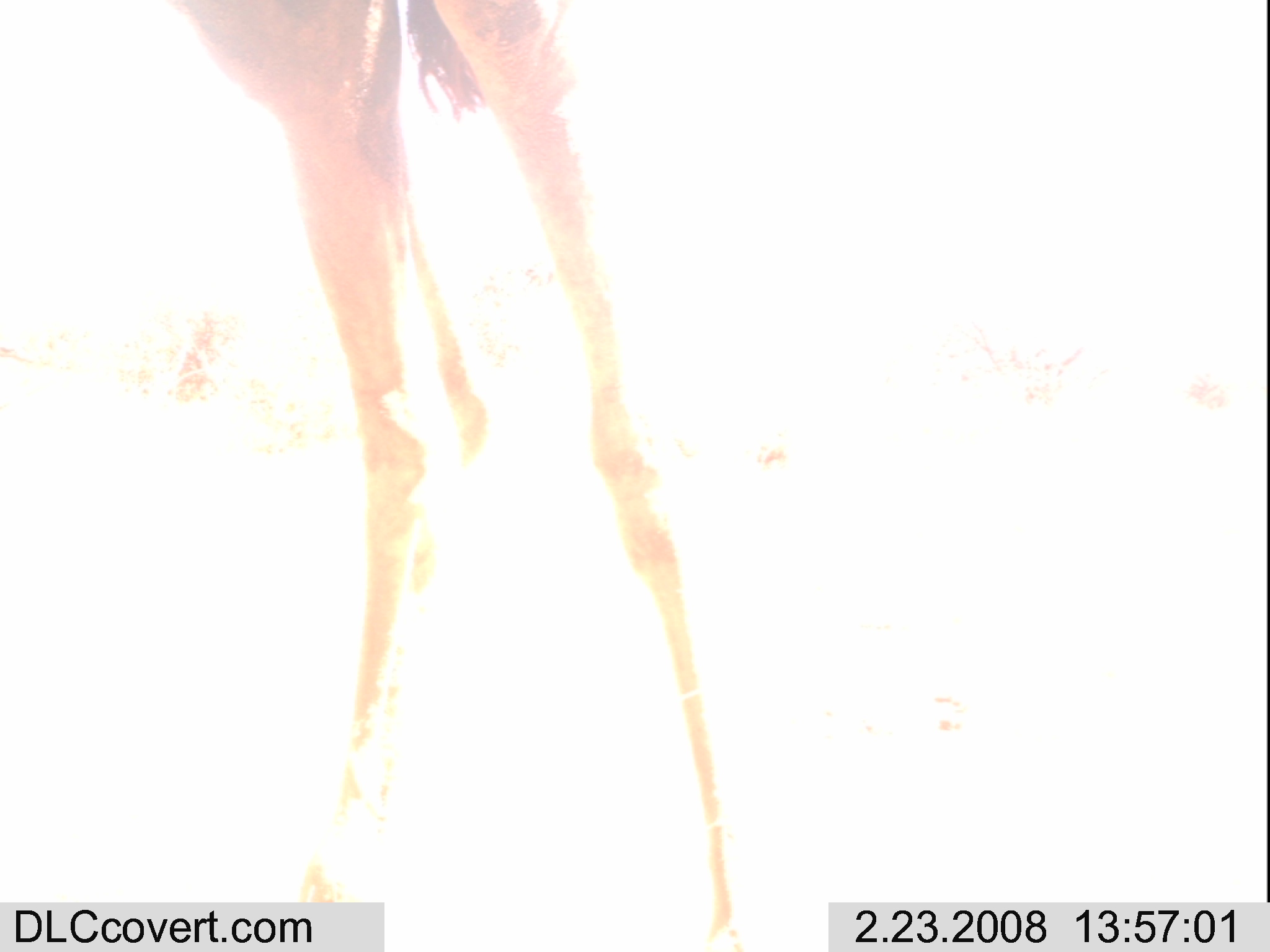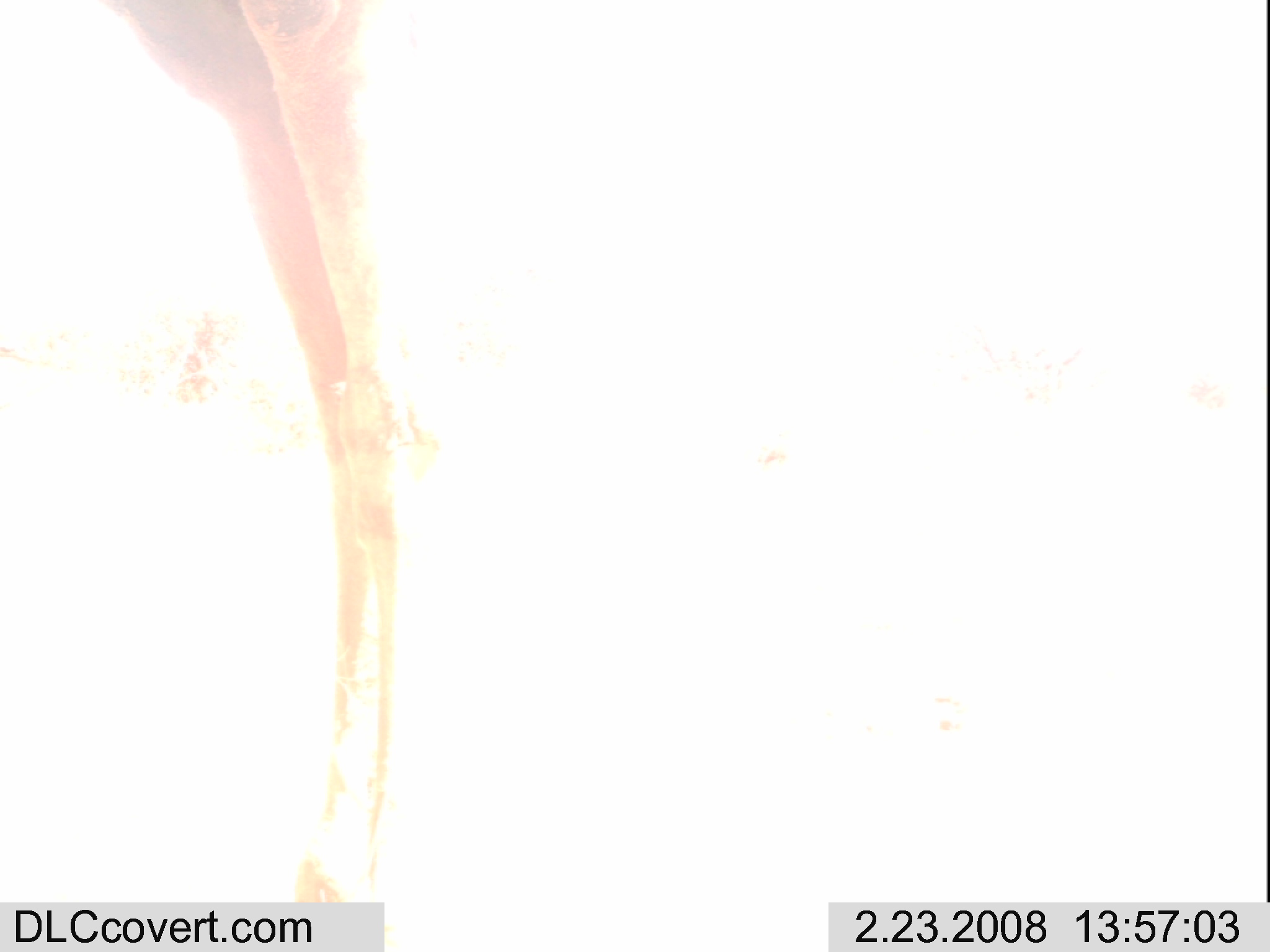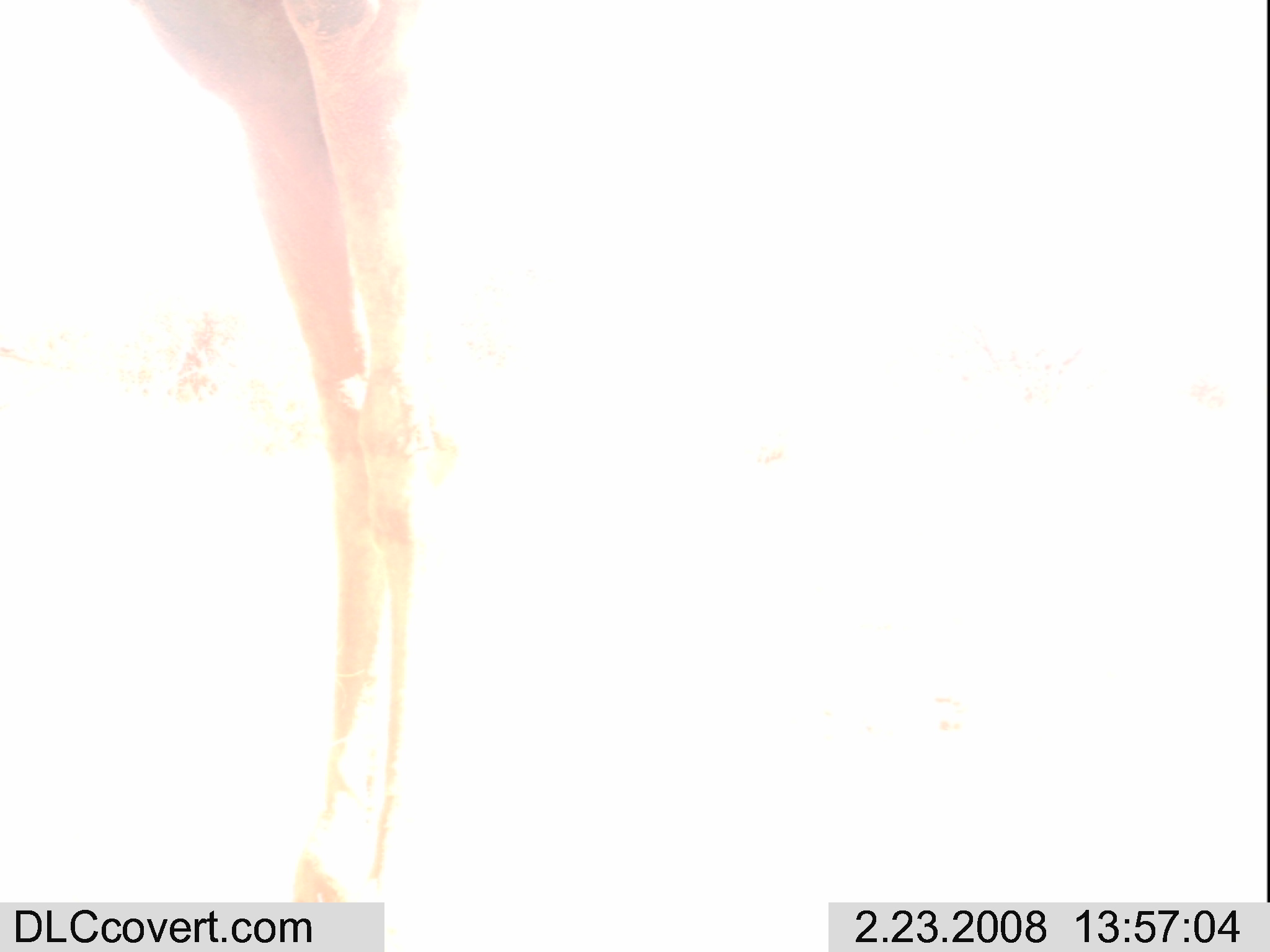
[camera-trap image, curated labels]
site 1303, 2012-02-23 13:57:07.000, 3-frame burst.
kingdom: Animalia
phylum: Chordata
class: Mammalia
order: Artiodactyla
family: Camelidae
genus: Camelus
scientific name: Camelus dromedarius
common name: dromedary camel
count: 1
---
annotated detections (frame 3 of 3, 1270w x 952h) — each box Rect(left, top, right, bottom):
camelus dromedarius: Rect(136, 0, 463, 899)